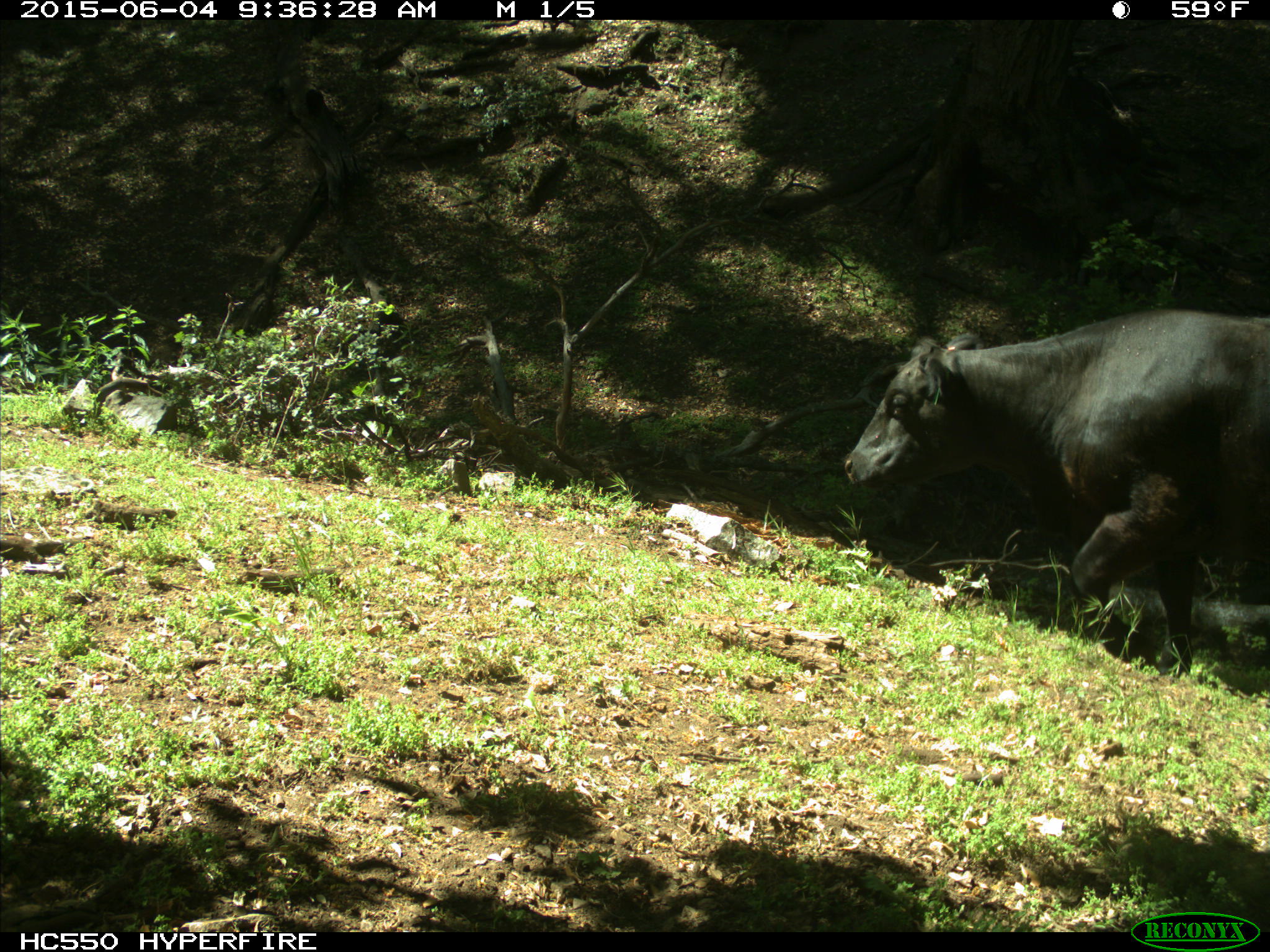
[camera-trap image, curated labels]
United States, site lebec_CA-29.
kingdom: Animalia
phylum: Chordata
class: Mammalia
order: Artiodactyla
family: Bovidae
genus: Bos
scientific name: Bos taurus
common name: domestic cow